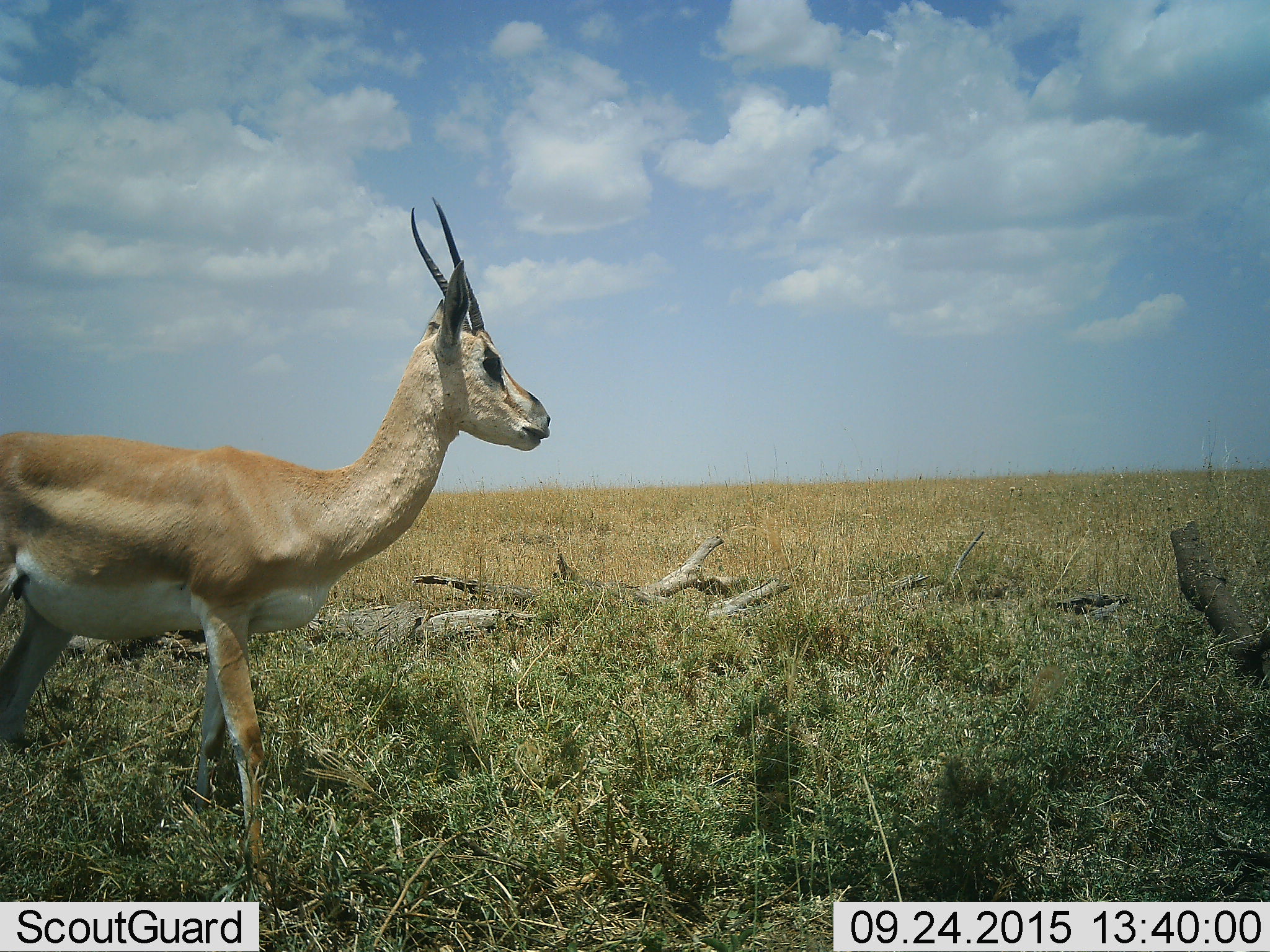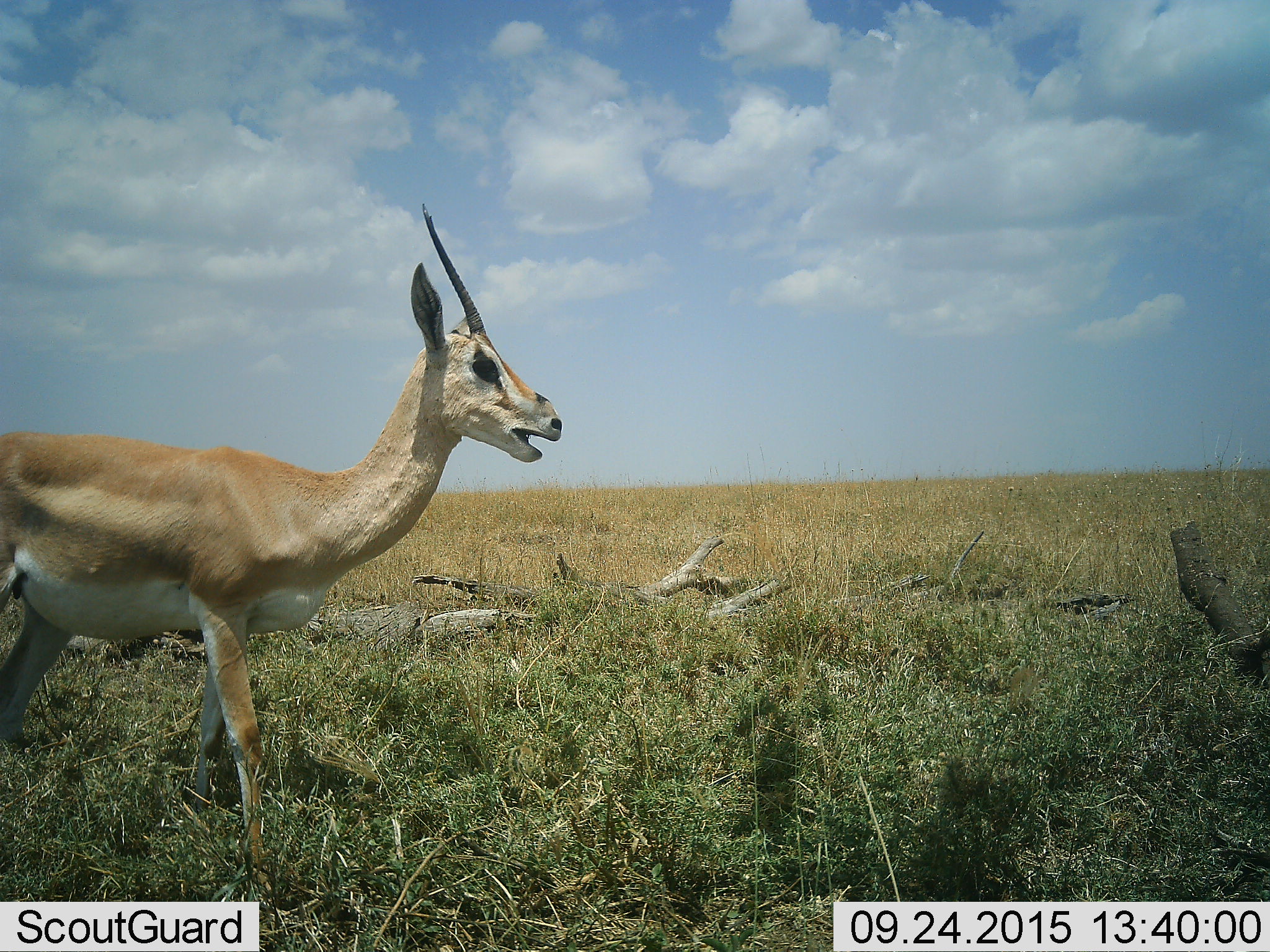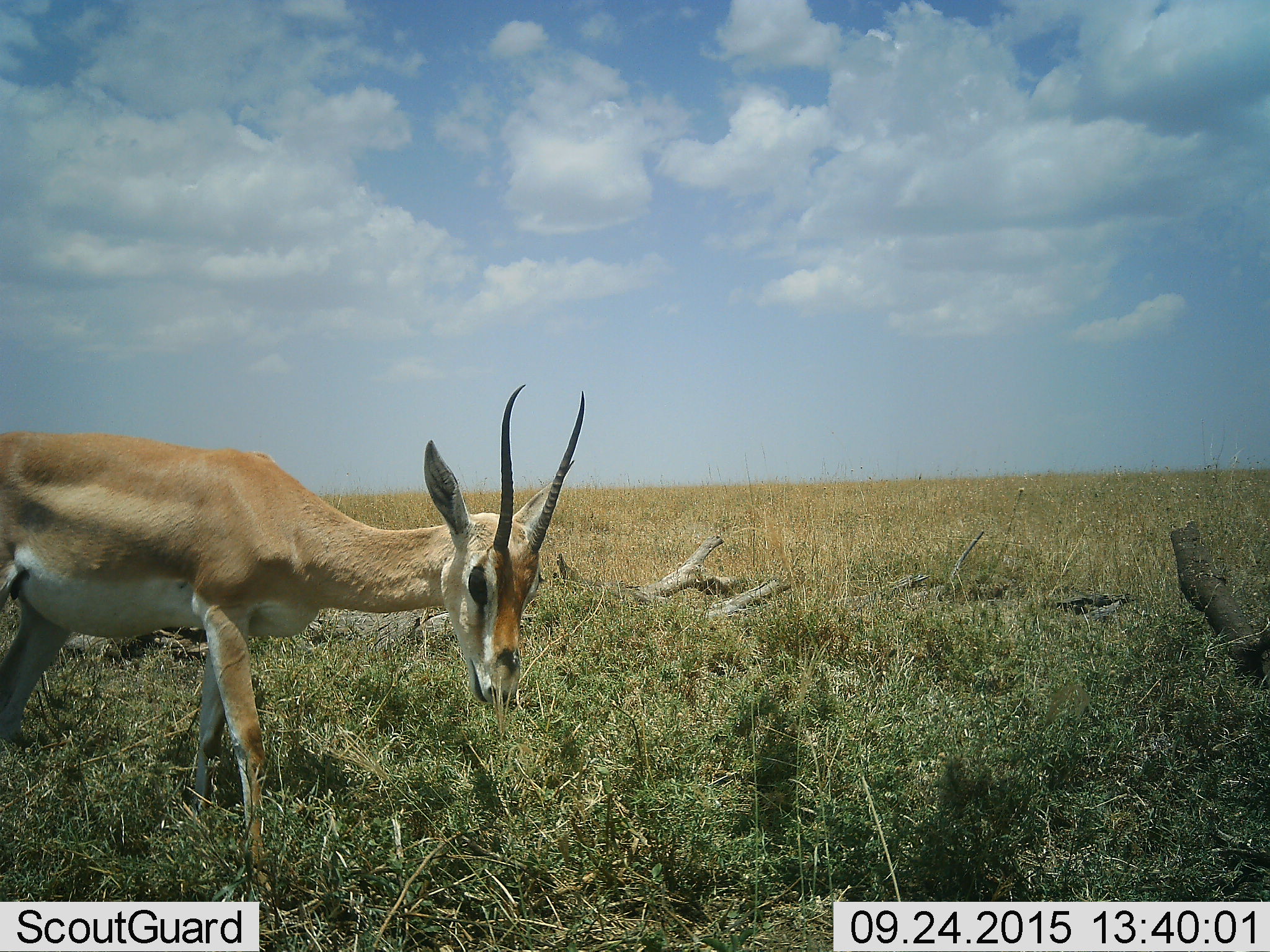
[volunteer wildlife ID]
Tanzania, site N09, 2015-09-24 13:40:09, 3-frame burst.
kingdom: Animalia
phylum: Chordata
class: Mammalia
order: Artiodactyla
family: Bovidae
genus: Nanger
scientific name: Nanger granti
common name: grant's gazelle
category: gazellegrants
Gazellegrants (grant's gazelle) (Nanger granti), count 1. Behavior (volunteer vote fractions): standing 38%, resting 0%, moving 50%, interacting 0%. Young present (vote fraction): 12%. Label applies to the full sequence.